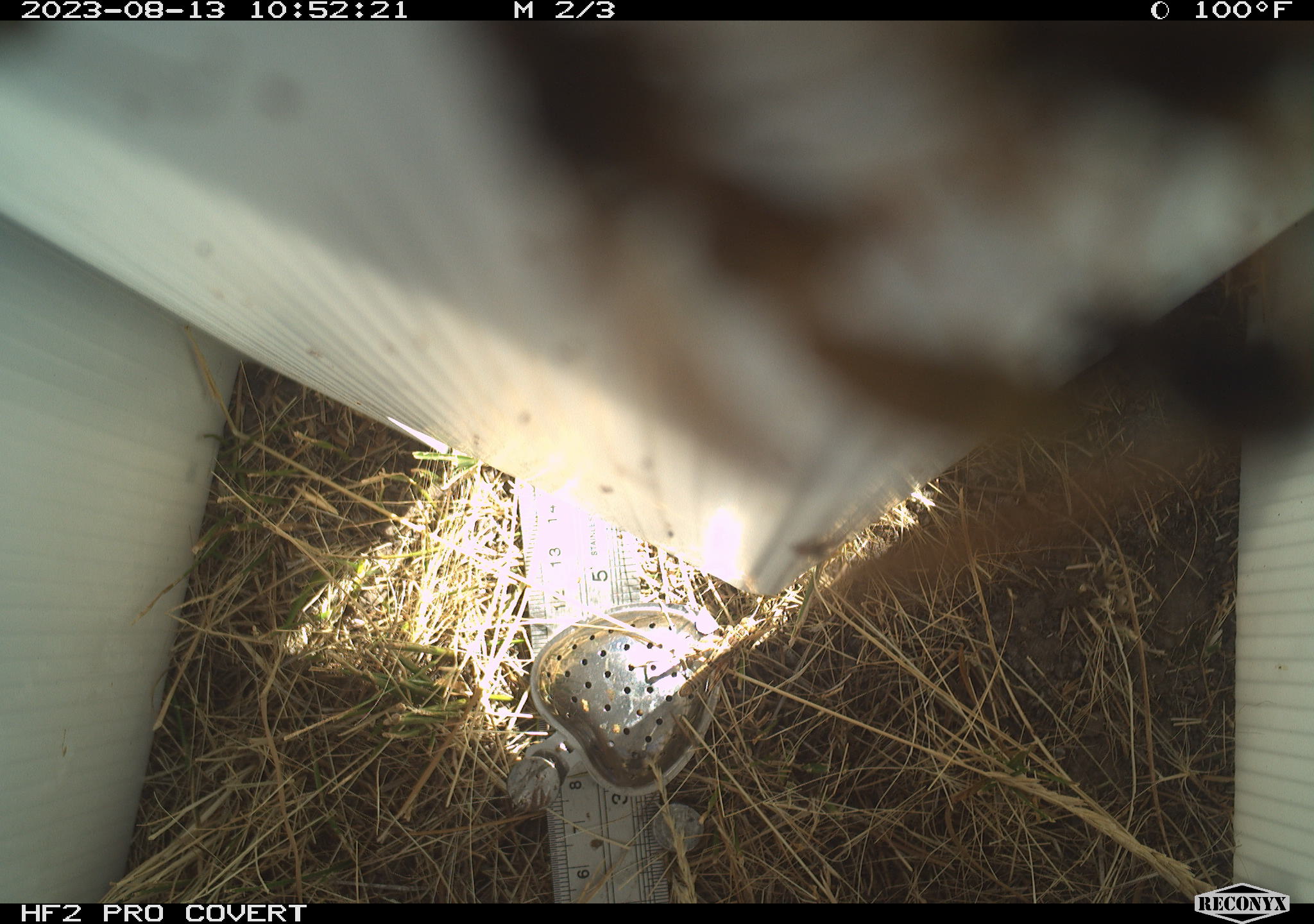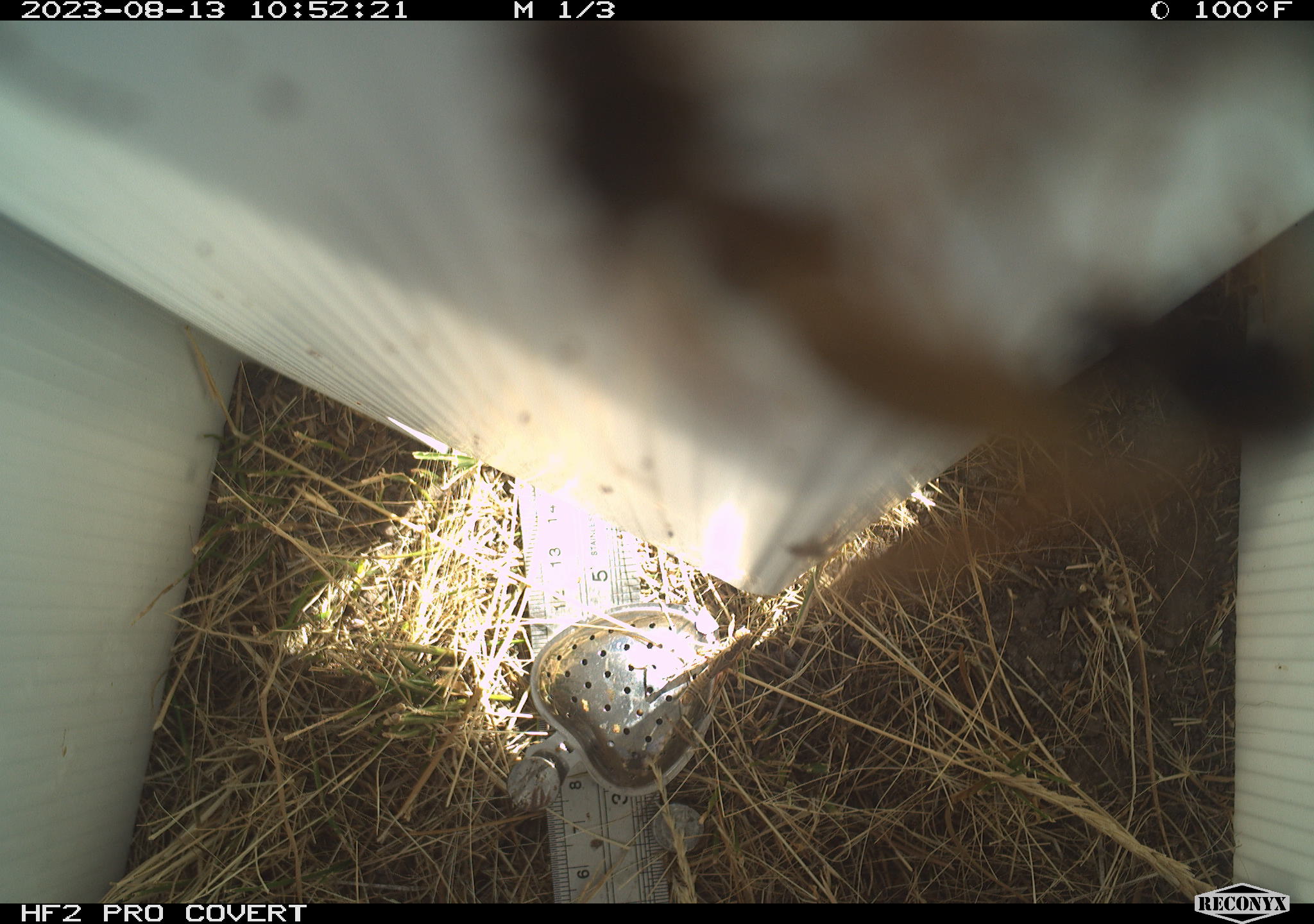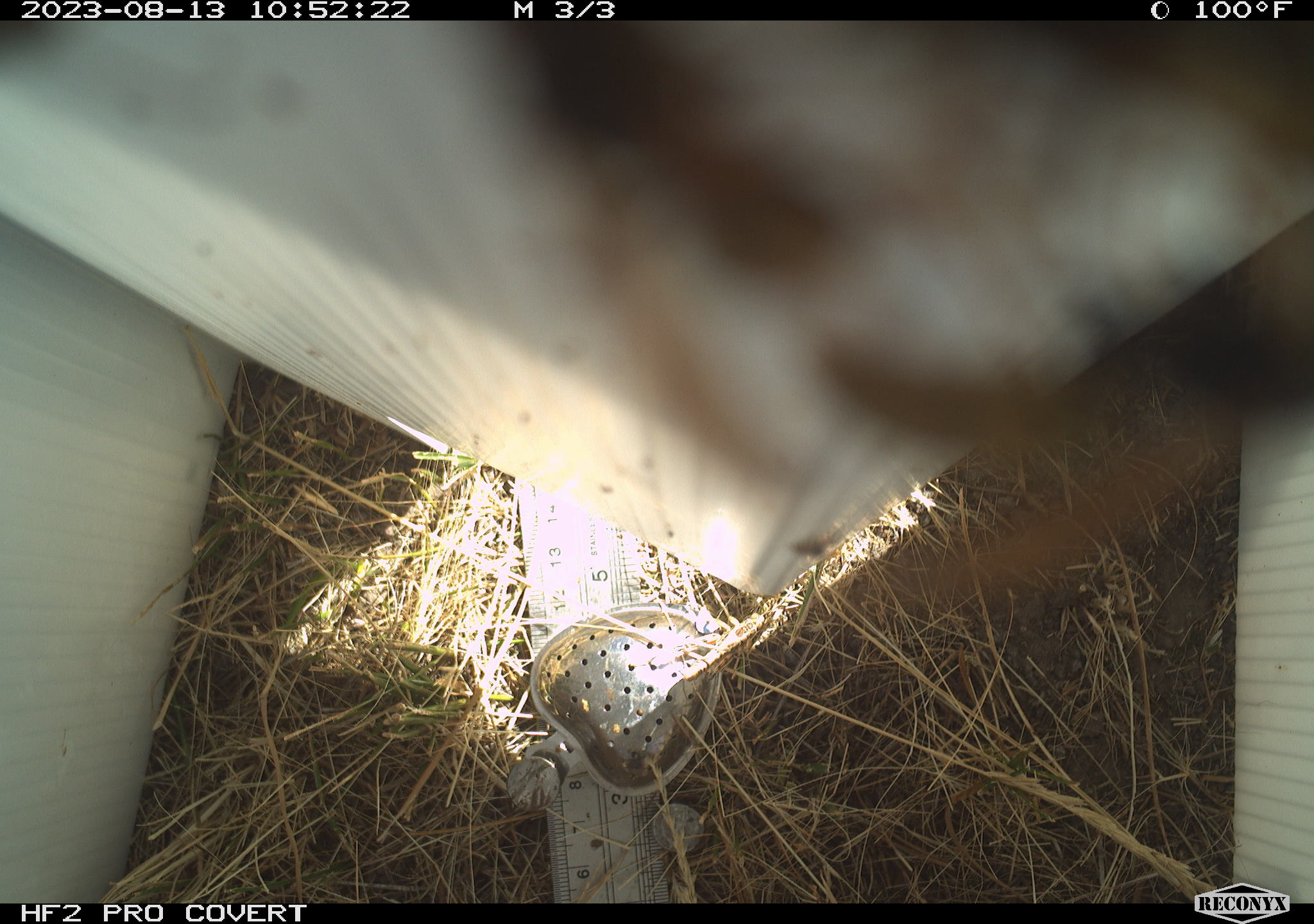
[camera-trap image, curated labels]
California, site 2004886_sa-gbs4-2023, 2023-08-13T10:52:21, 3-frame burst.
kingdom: Animalia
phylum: Arthropoda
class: Insecta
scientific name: Insecta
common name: insect